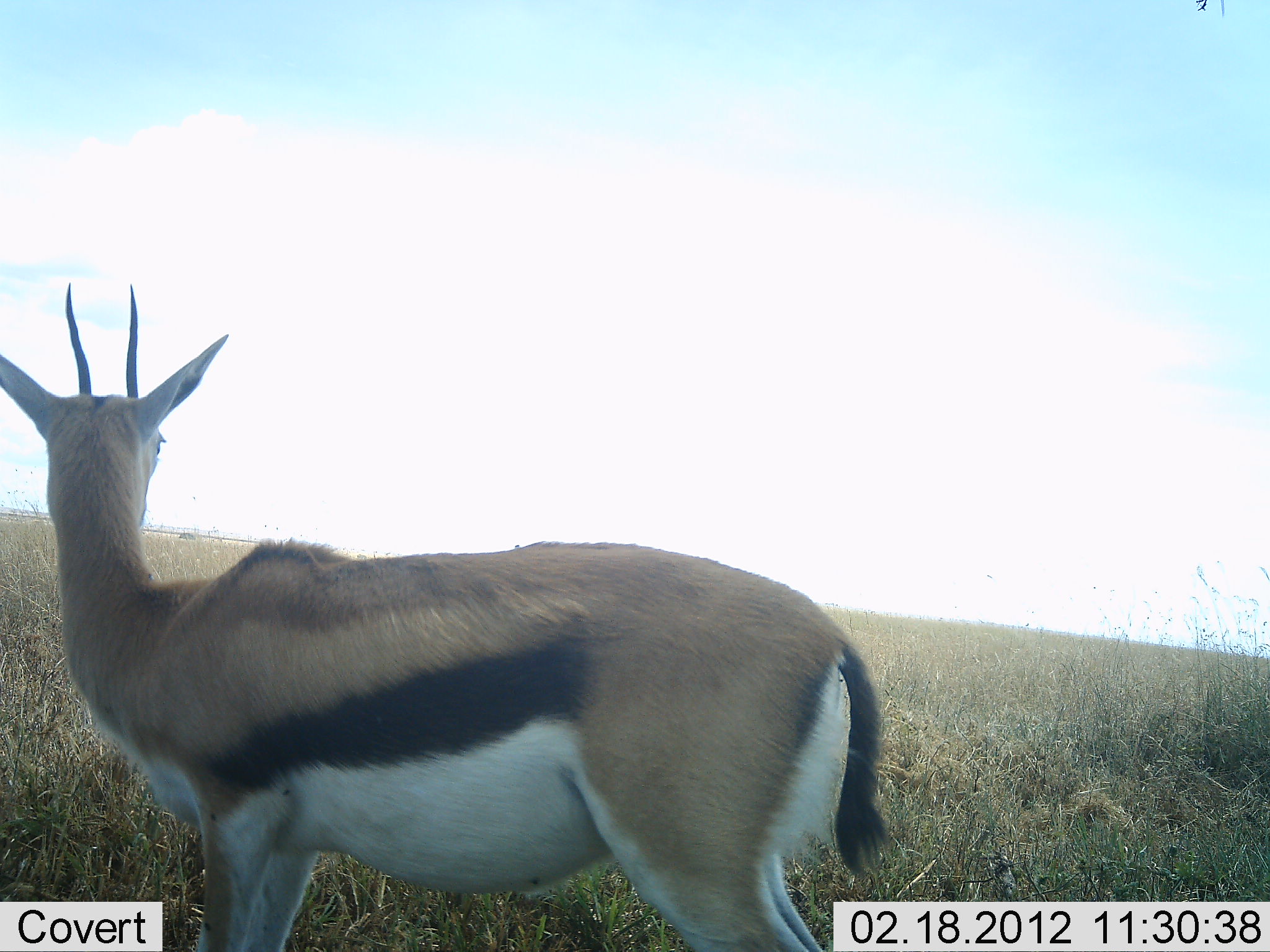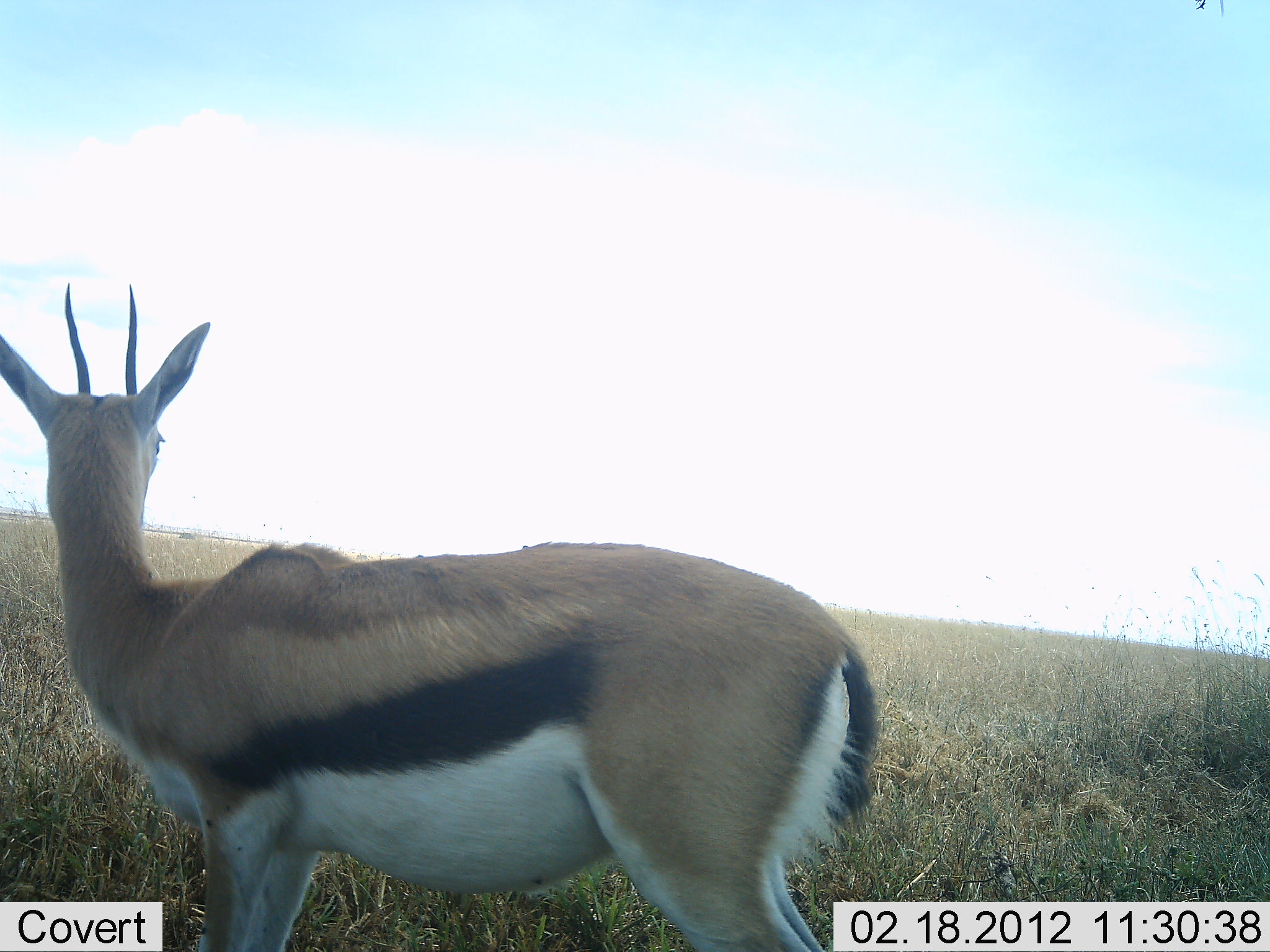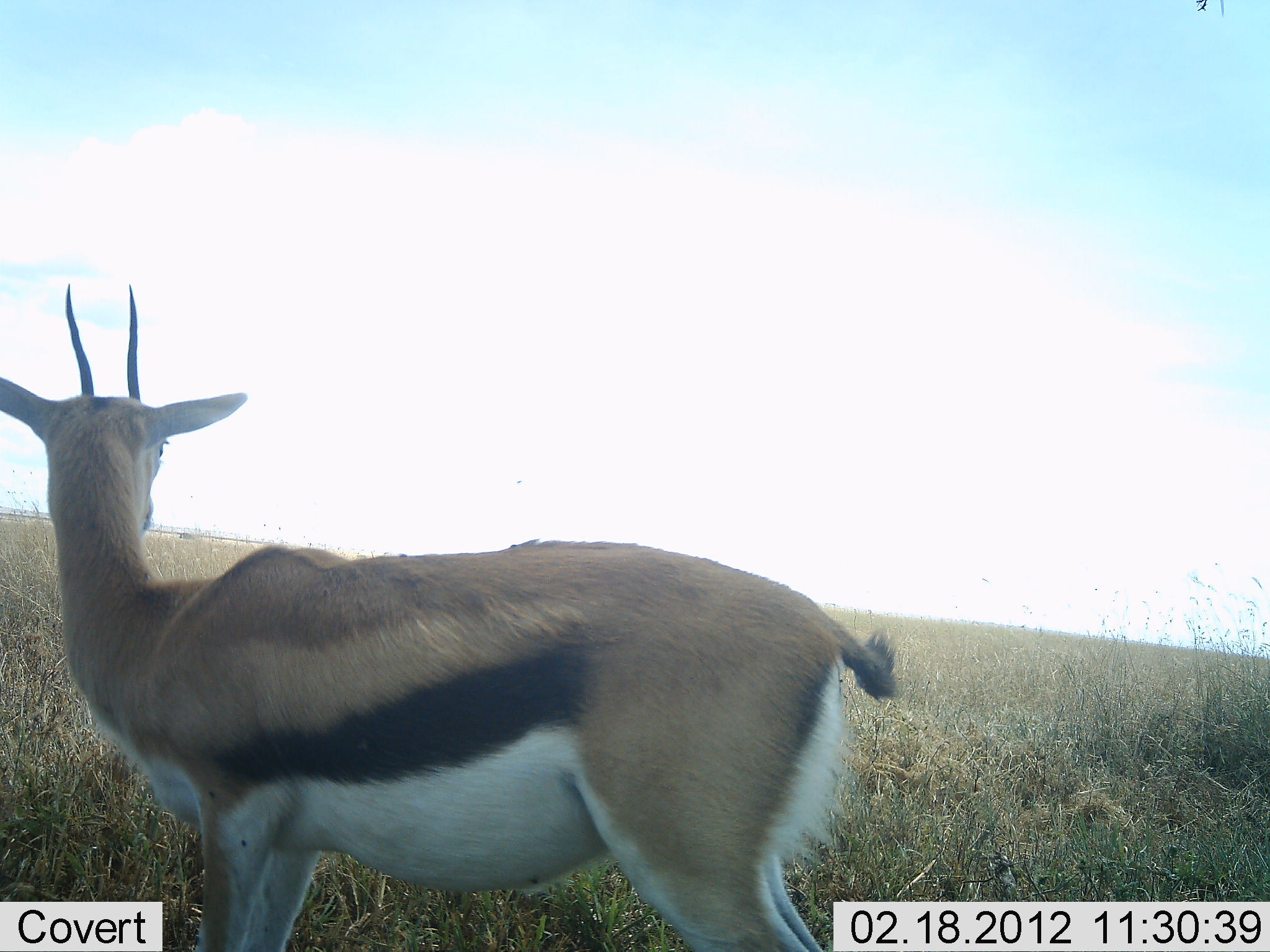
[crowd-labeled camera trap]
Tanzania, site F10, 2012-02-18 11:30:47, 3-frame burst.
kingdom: Animalia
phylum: Chordata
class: Mammalia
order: Artiodactyla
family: Bovidae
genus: Eudorcas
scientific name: Eudorcas thomsonii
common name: thomson's gazelle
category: gazellethomsons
Gazellethomsons (thomson's gazelle) (Eudorcas thomsonii), count 1. Behavior (volunteer vote fractions): standing 100%, resting 0%, moving 0%, interacting 0%. Young present (vote fraction): 0%. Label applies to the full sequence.